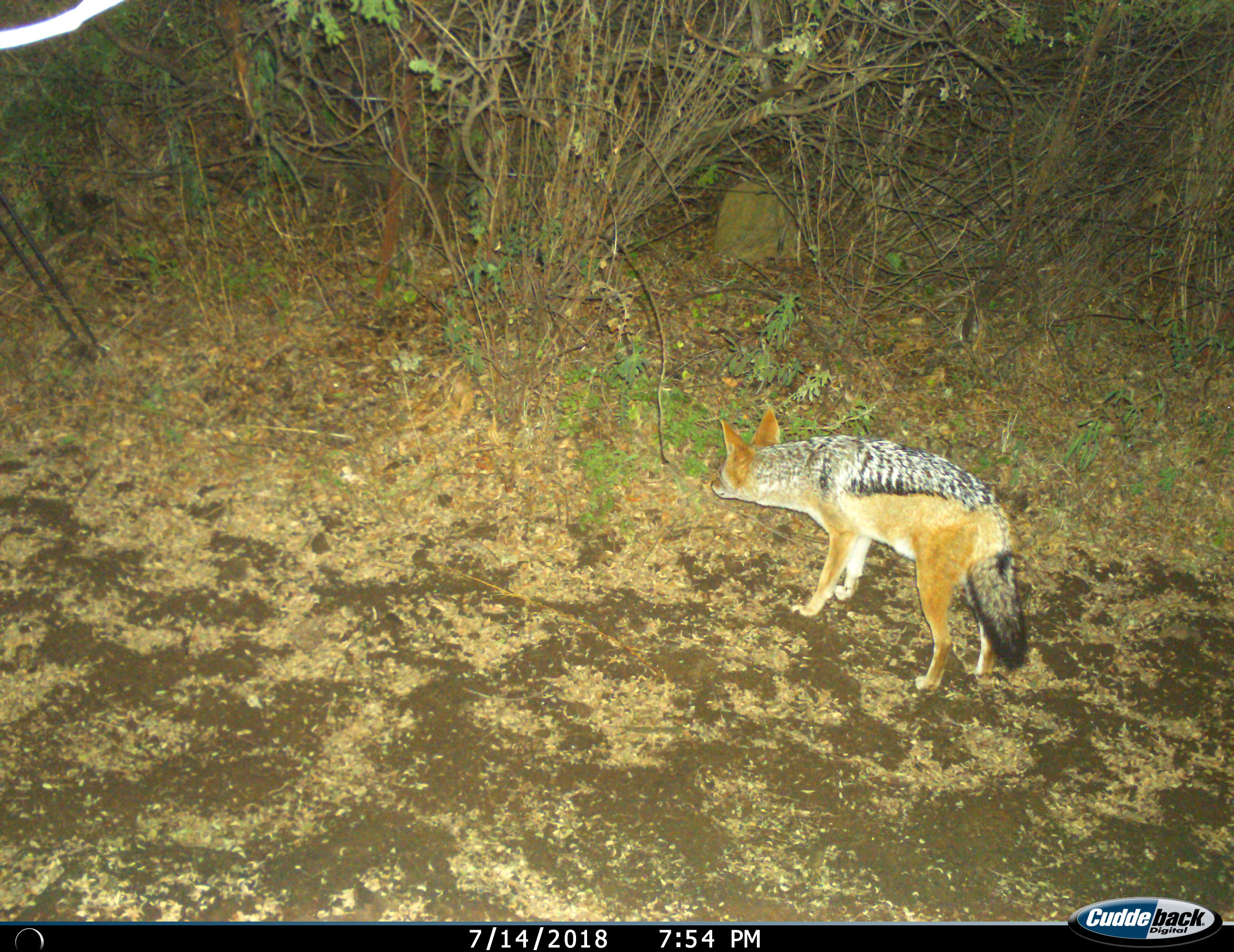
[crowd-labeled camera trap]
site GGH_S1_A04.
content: unidentified animal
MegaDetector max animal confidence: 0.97